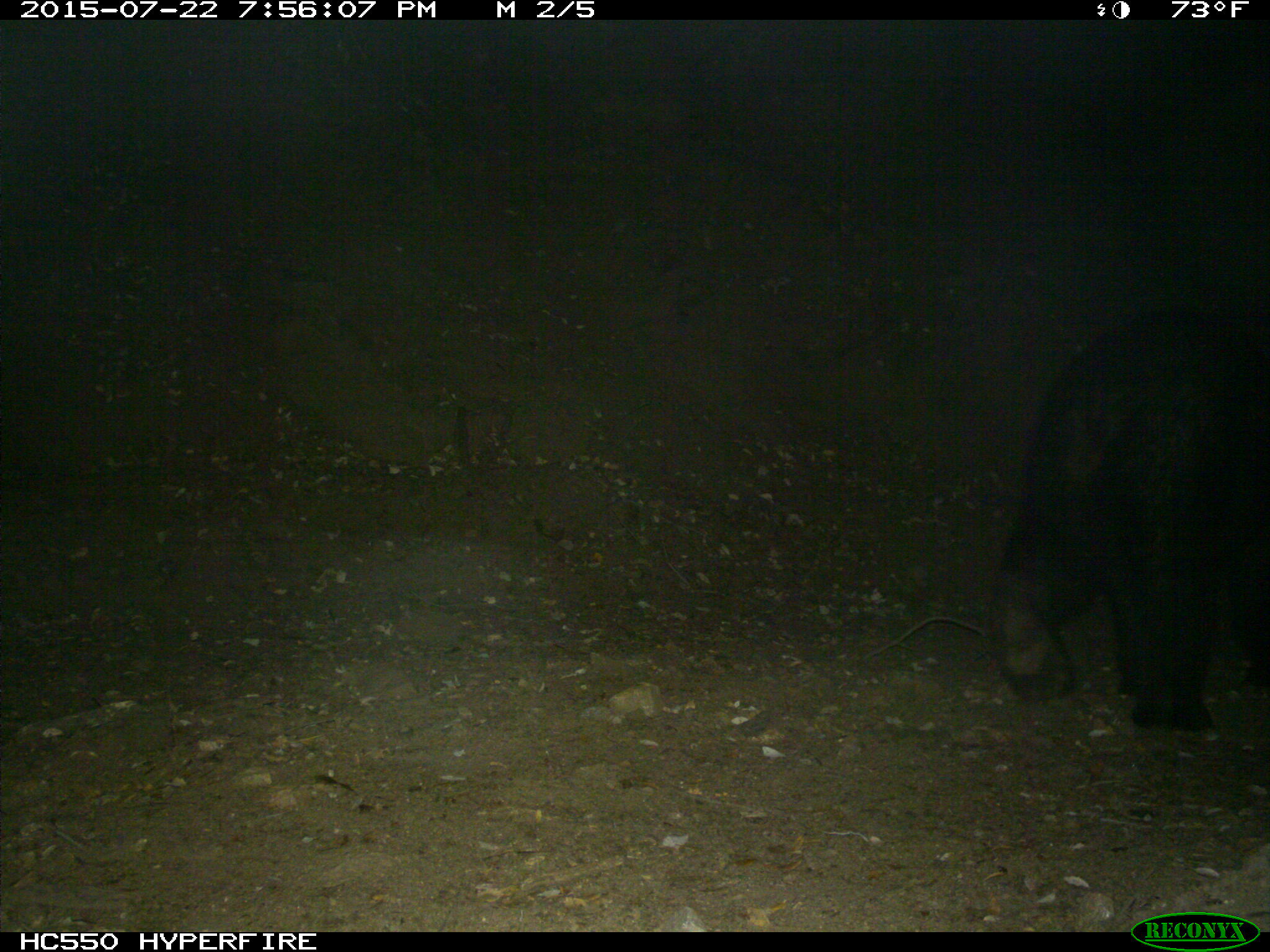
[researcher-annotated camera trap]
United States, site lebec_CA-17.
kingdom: Animalia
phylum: Chordata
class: Mammalia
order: Carnivora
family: Ursidae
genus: Ursus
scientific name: Ursus americanus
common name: american black bear